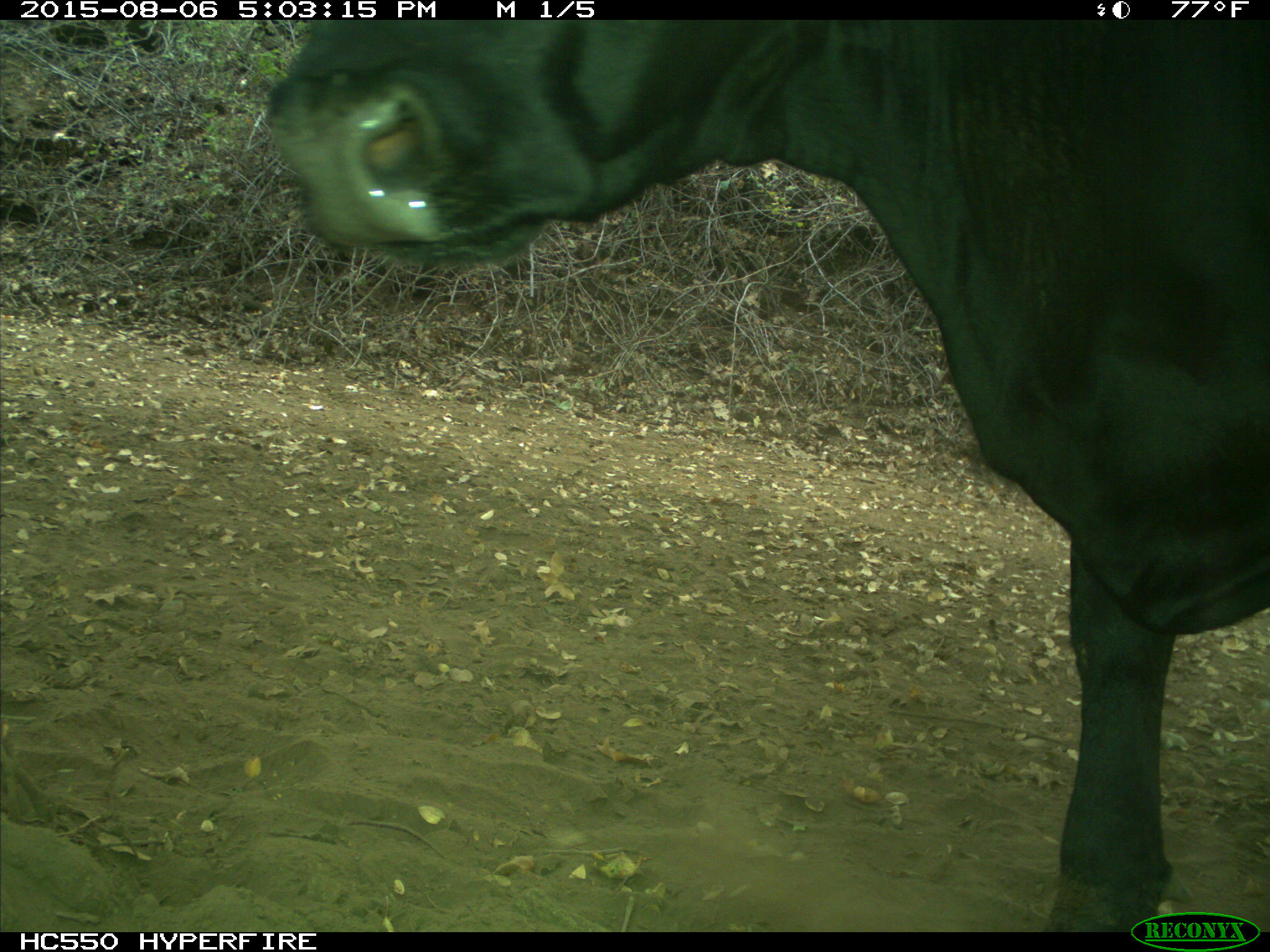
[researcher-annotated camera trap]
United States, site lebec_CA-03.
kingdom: Animalia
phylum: Chordata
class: Mammalia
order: Artiodactyla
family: Bovidae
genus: Bos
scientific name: Bos taurus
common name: domestic cow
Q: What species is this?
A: Bos taurus (domestic cow).